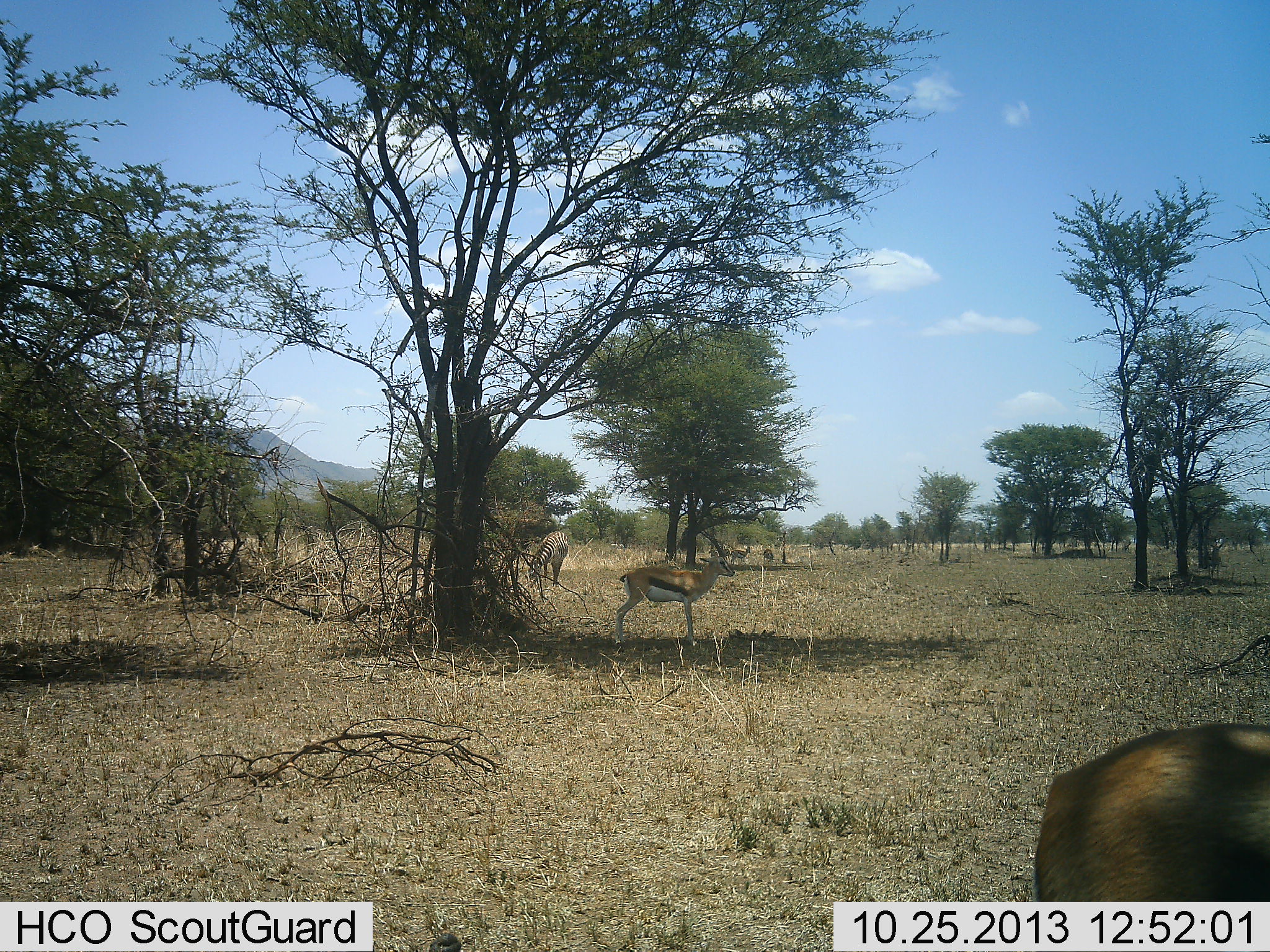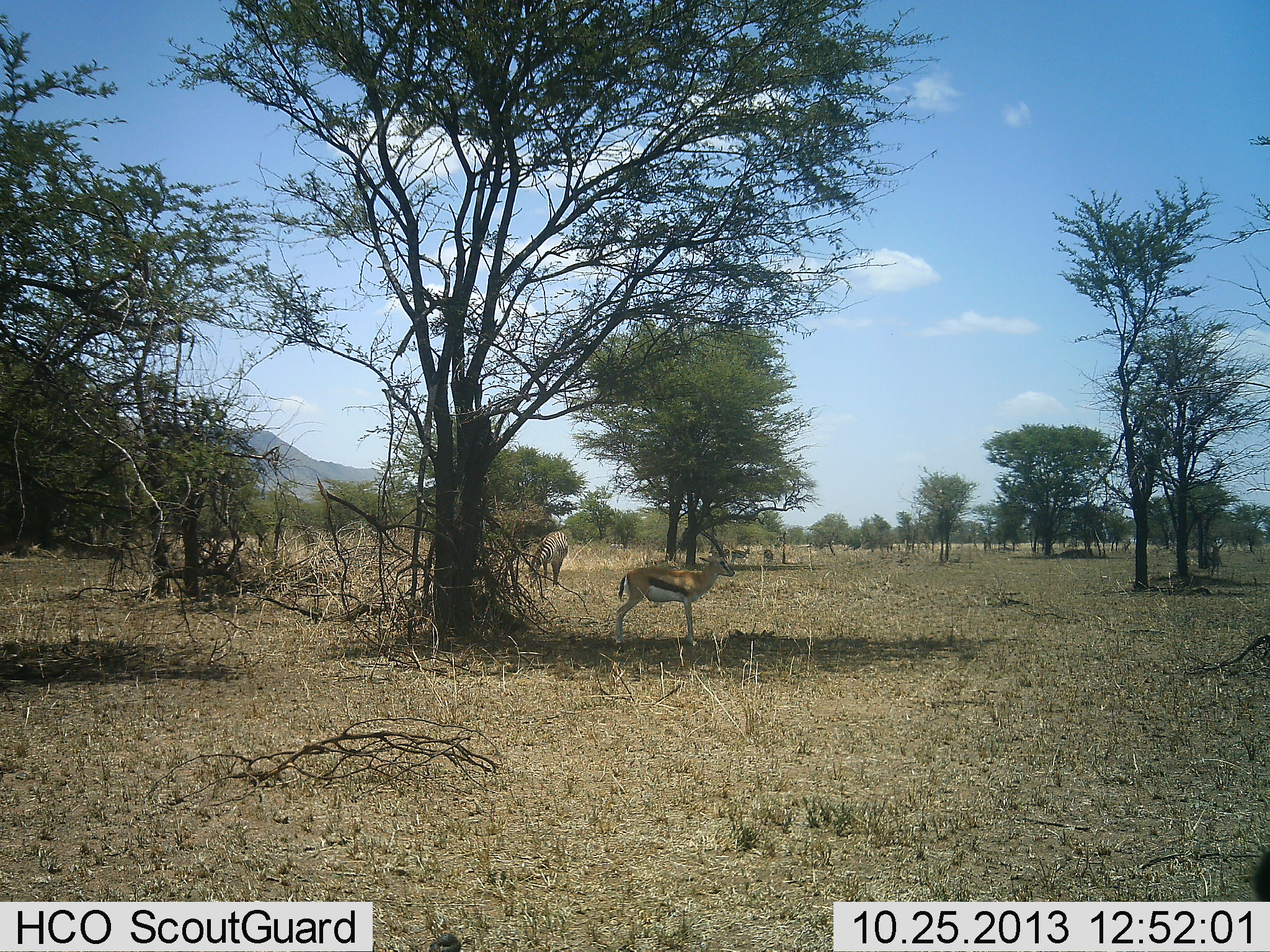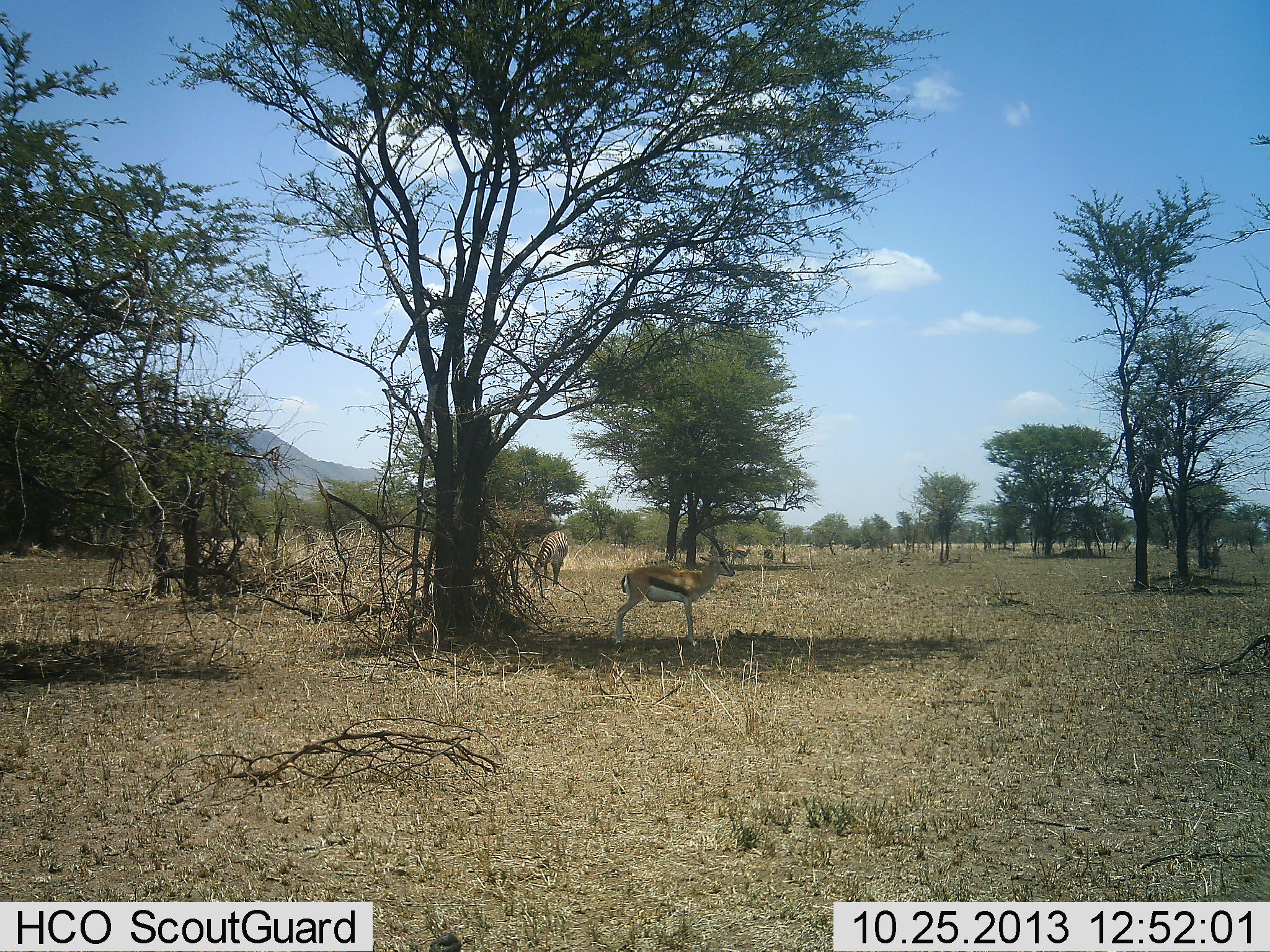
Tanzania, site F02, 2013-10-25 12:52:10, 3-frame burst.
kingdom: Animalia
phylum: Chordata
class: Mammalia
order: Artiodactyla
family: Bovidae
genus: Eudorcas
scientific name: Eudorcas thomsonii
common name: thomson's gazelle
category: gazellethomsons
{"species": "gazellethomsons (thomson's gazelle) (Eudorcas thomsonii)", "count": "3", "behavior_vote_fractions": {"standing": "94%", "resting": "0%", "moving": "67%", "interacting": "0%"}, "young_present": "0%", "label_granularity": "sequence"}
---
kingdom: Animalia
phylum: Chordata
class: Mammalia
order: Perissodactyla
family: Equidae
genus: Equus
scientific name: Equus quagga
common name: plains zebra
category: zebra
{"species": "zebra (plains zebra) (Equus quagga)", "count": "1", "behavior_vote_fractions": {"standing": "20%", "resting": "0%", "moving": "0%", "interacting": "0%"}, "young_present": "0%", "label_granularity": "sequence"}